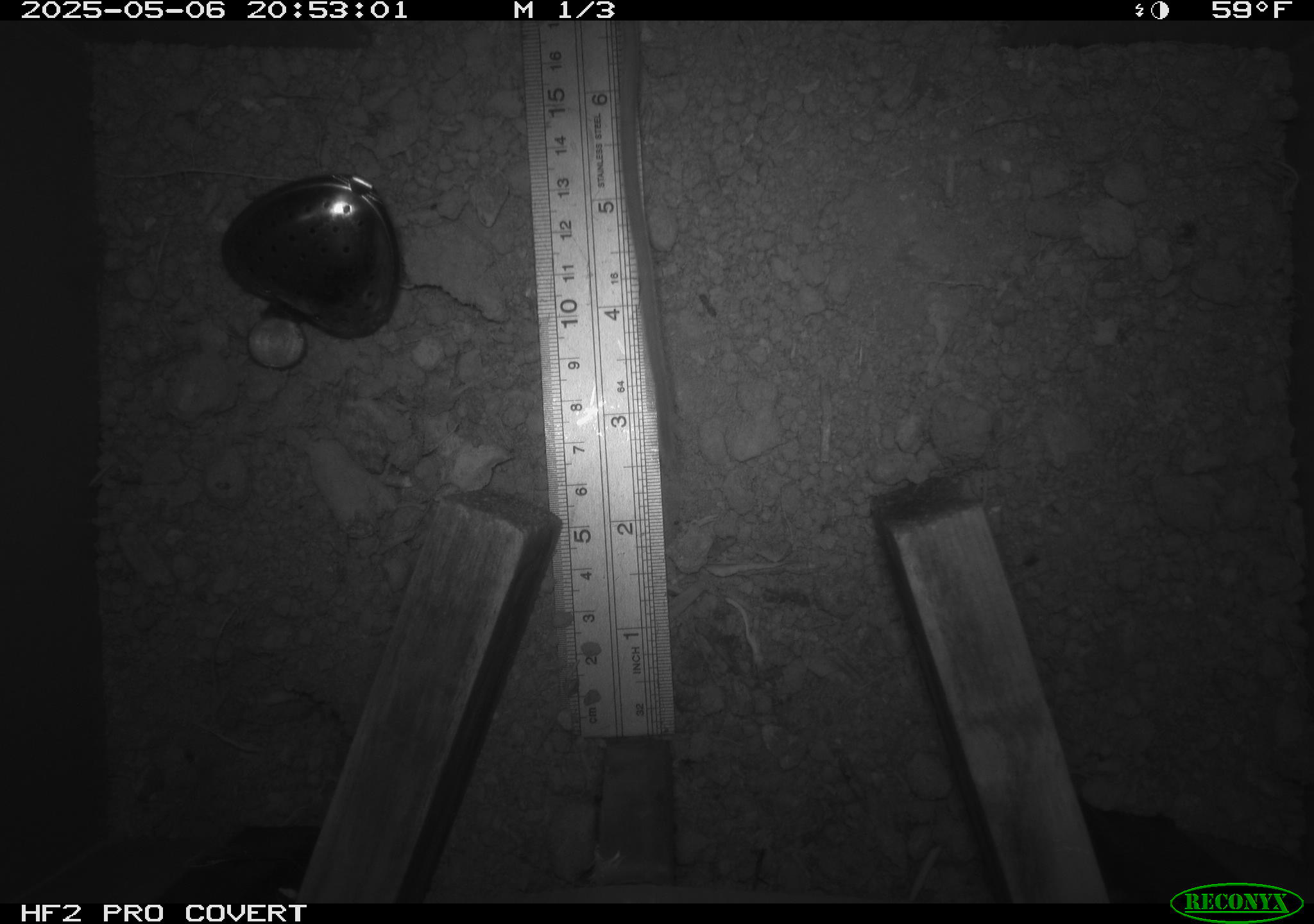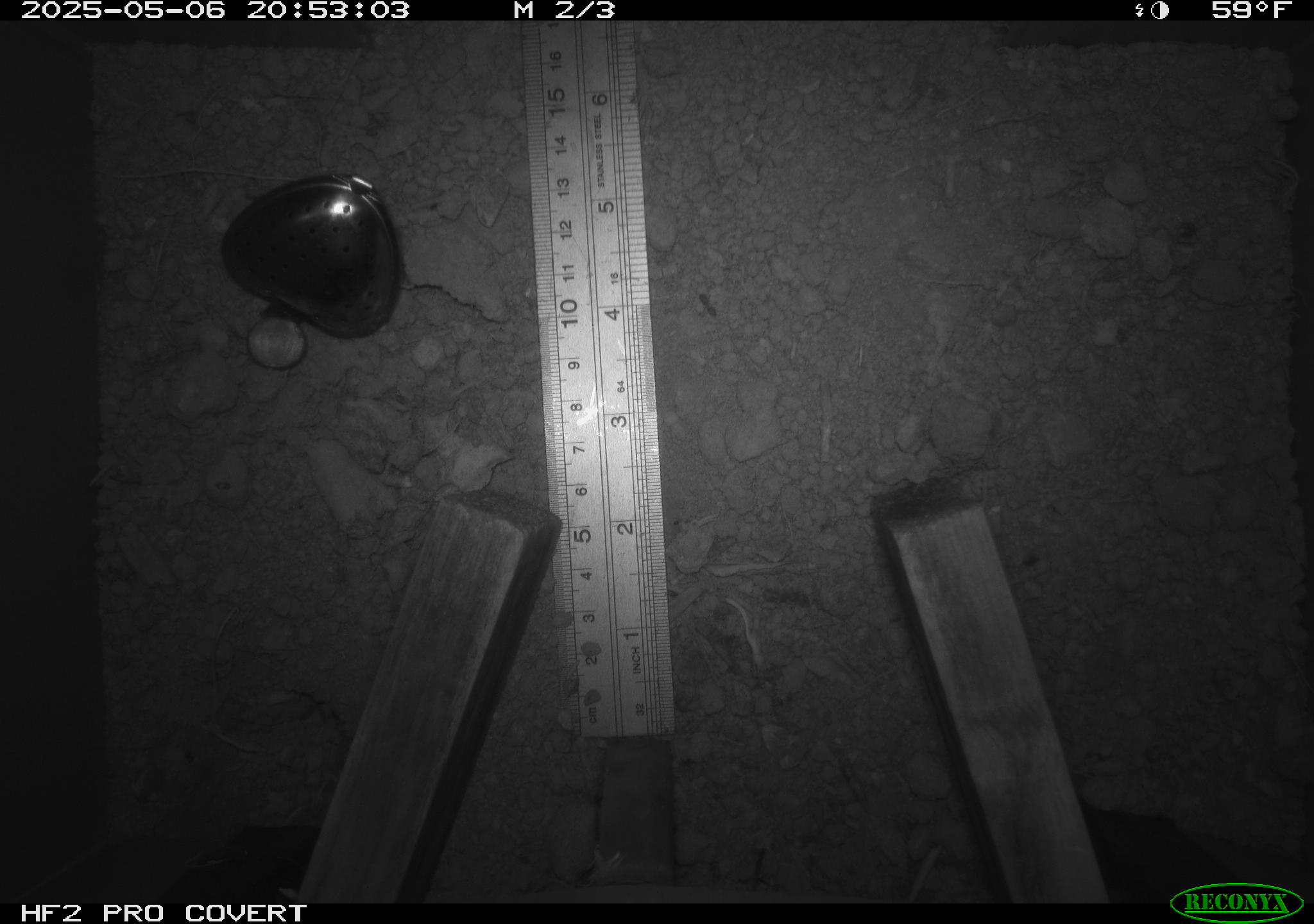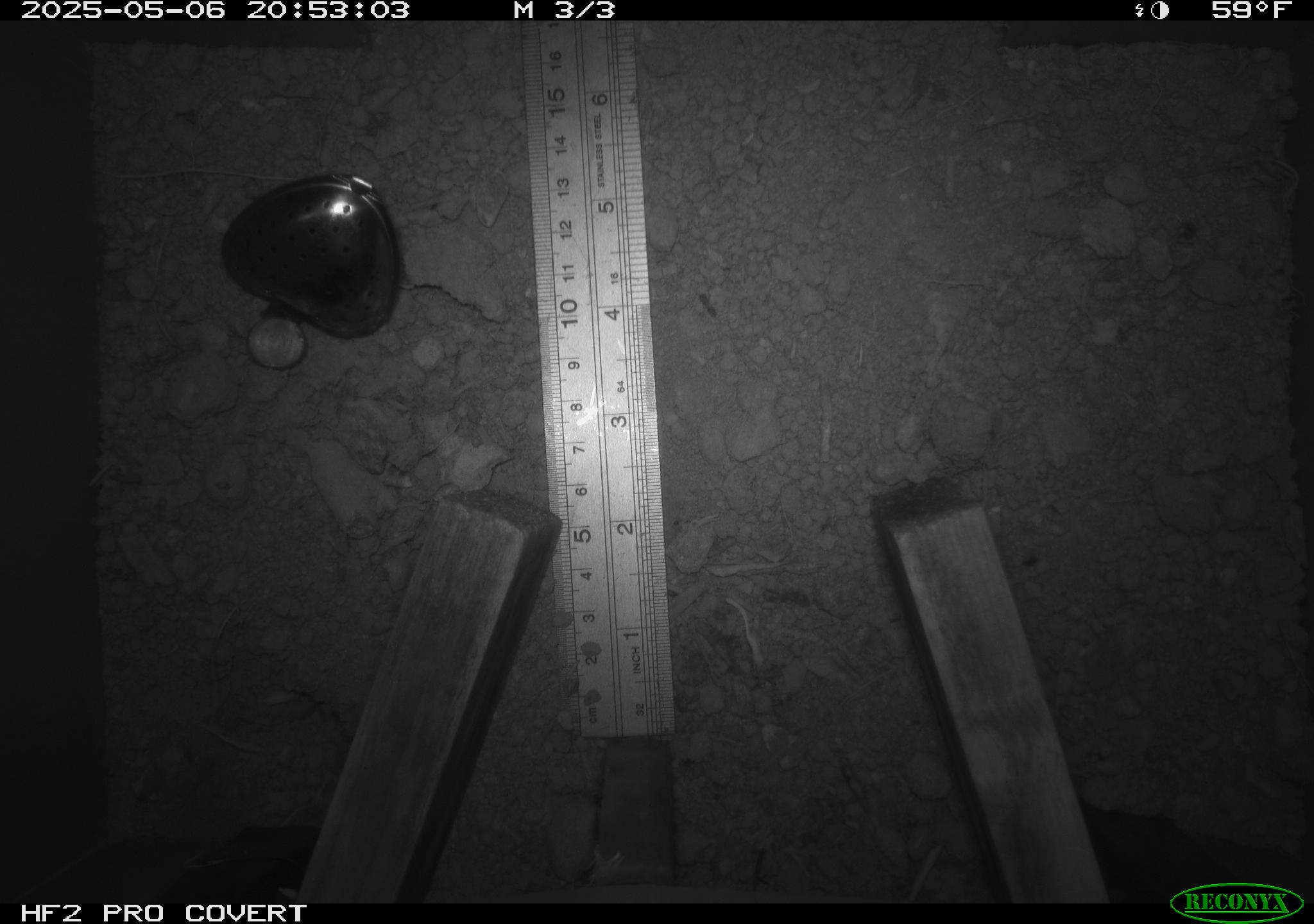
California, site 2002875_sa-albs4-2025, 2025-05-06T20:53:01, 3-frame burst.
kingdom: Animalia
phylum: Chordata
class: Mammalia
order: Rodentia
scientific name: Rodentia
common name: mouse species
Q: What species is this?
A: Mouse species (Rodentia).